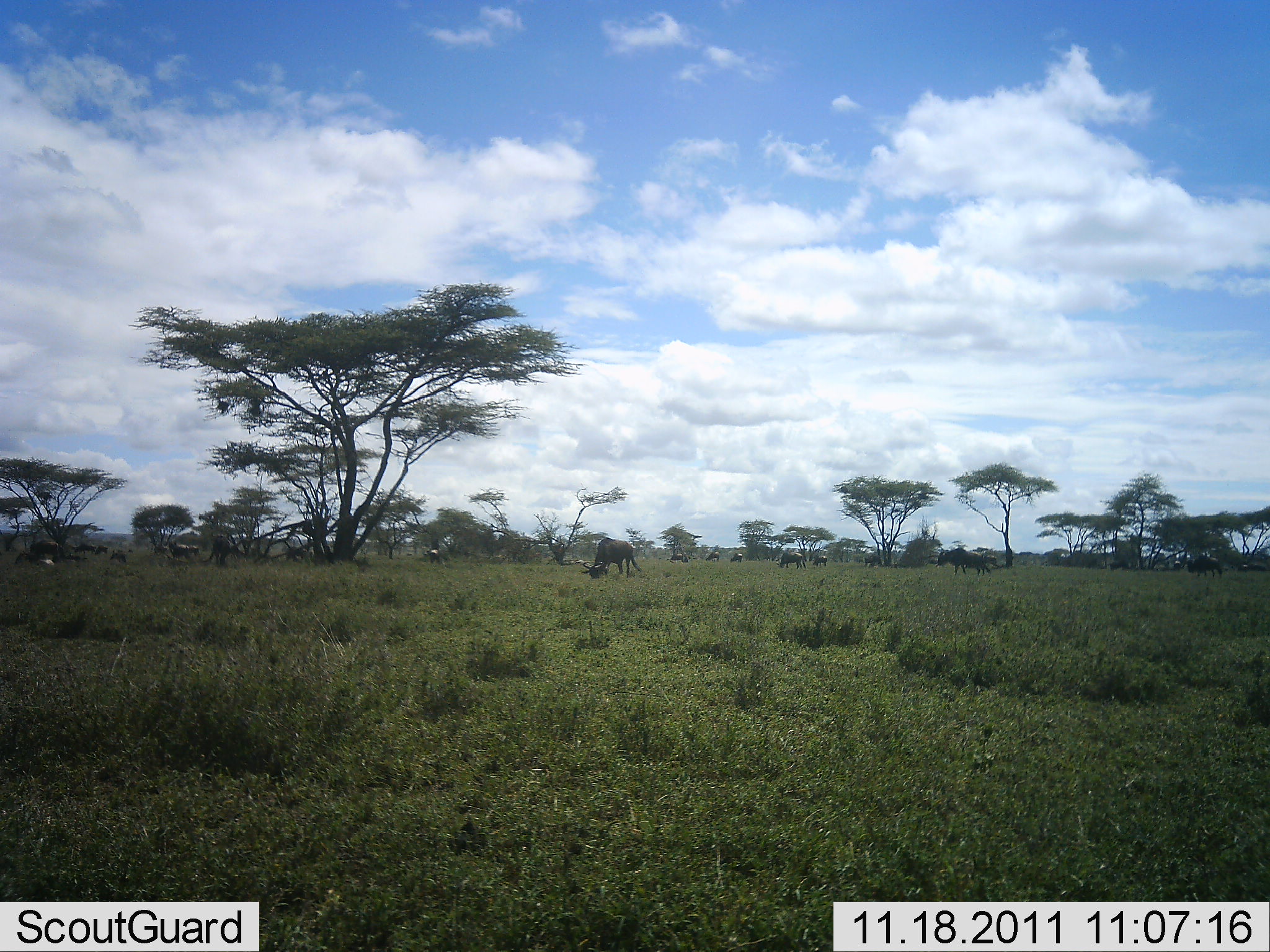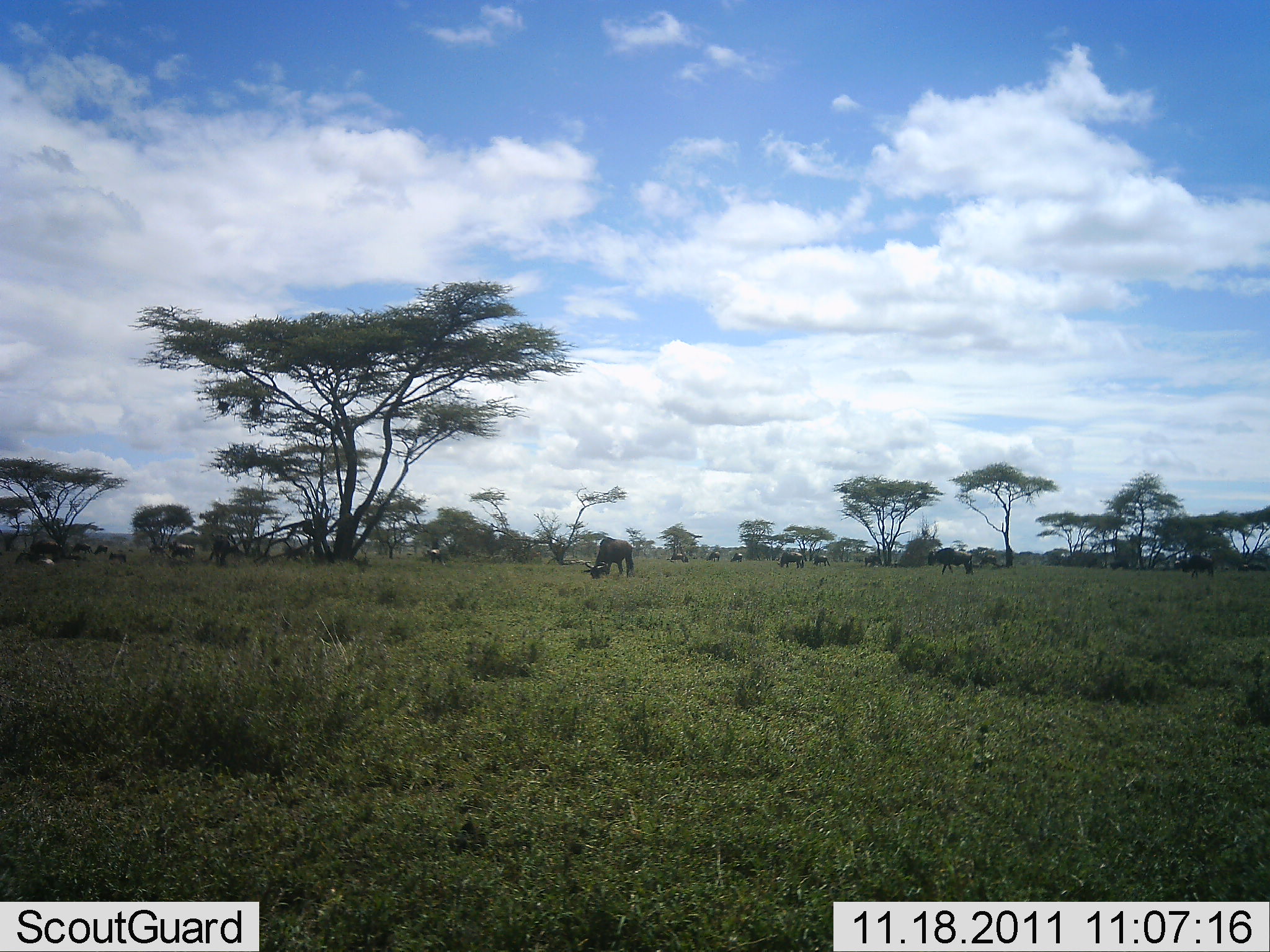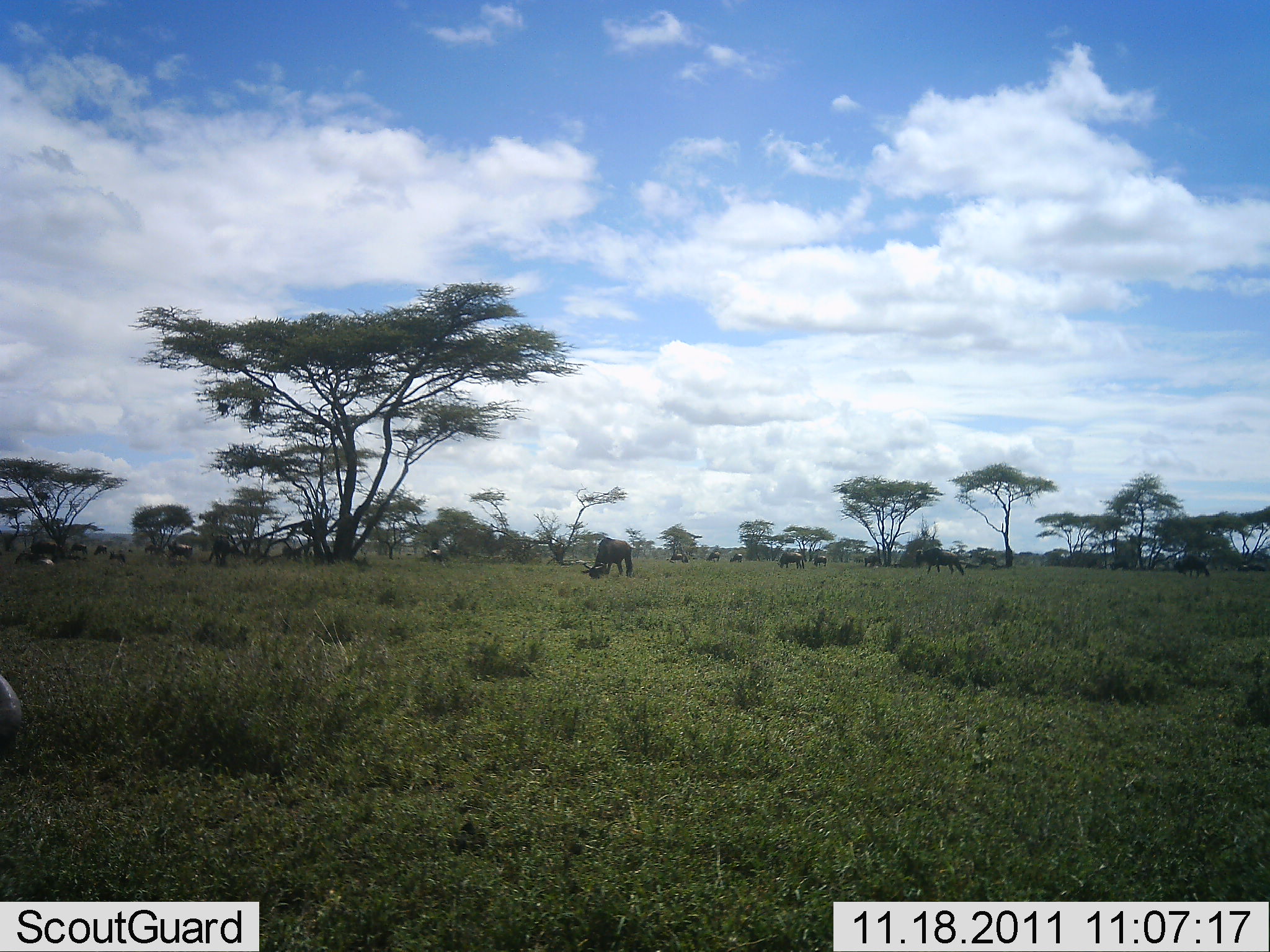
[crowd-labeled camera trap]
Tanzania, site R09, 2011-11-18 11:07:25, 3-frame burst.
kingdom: Animalia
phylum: Chordata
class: Mammalia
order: Artiodactyla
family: Bovidae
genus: Connochaetes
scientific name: Connochaetes taurinus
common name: blue wildebeest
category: wildebeest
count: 11-50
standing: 57%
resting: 29%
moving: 57%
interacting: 7%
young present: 7%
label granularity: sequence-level